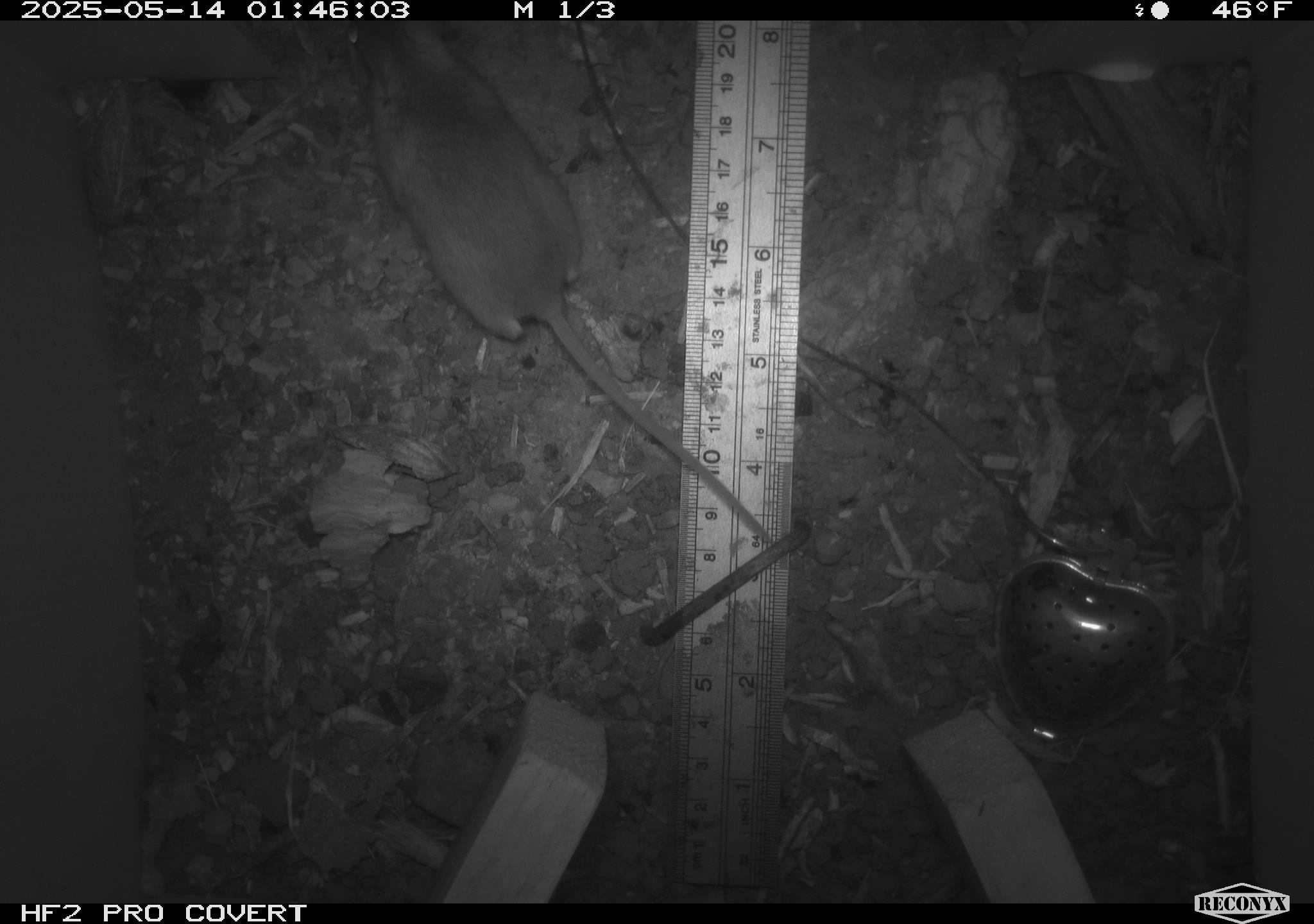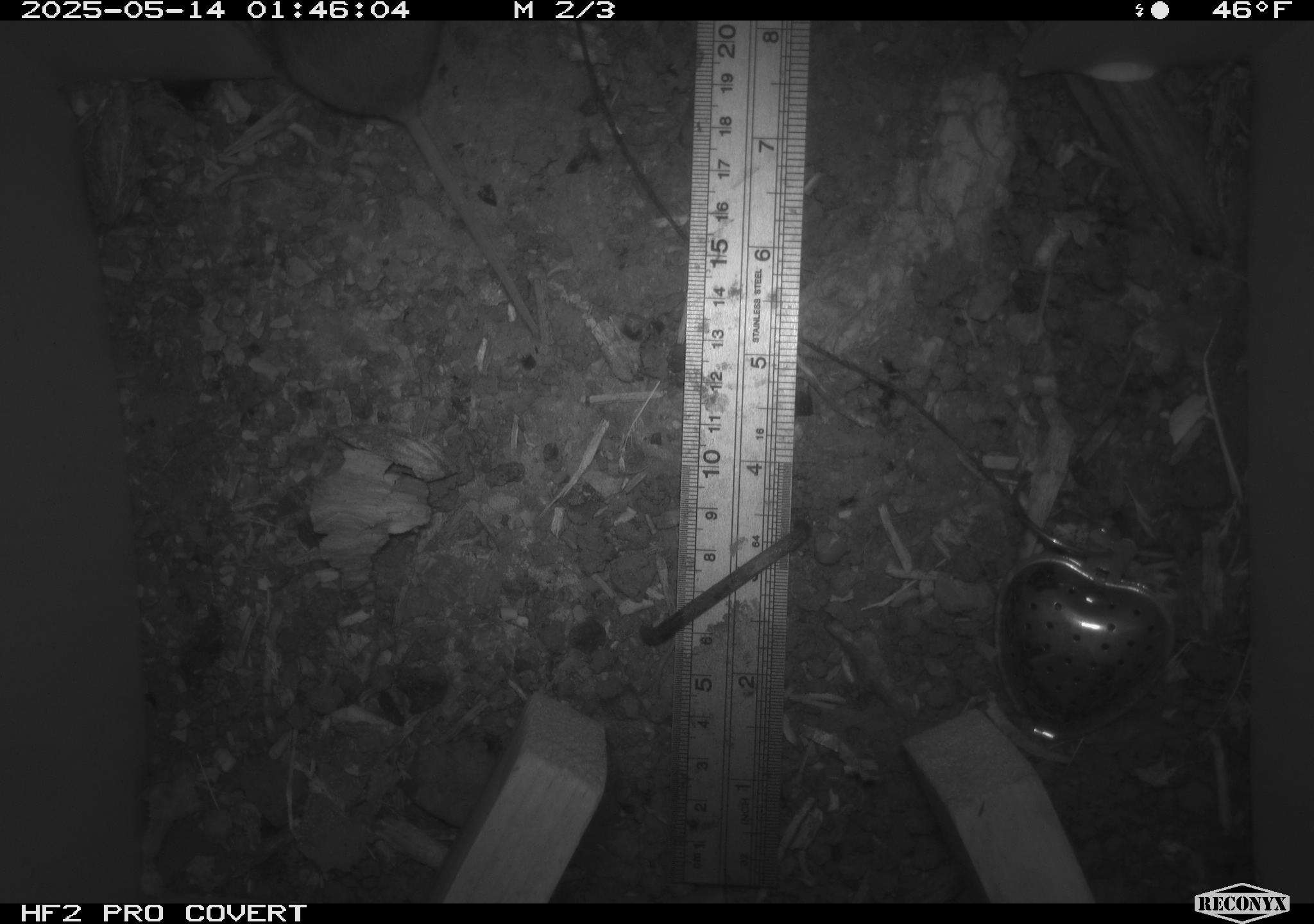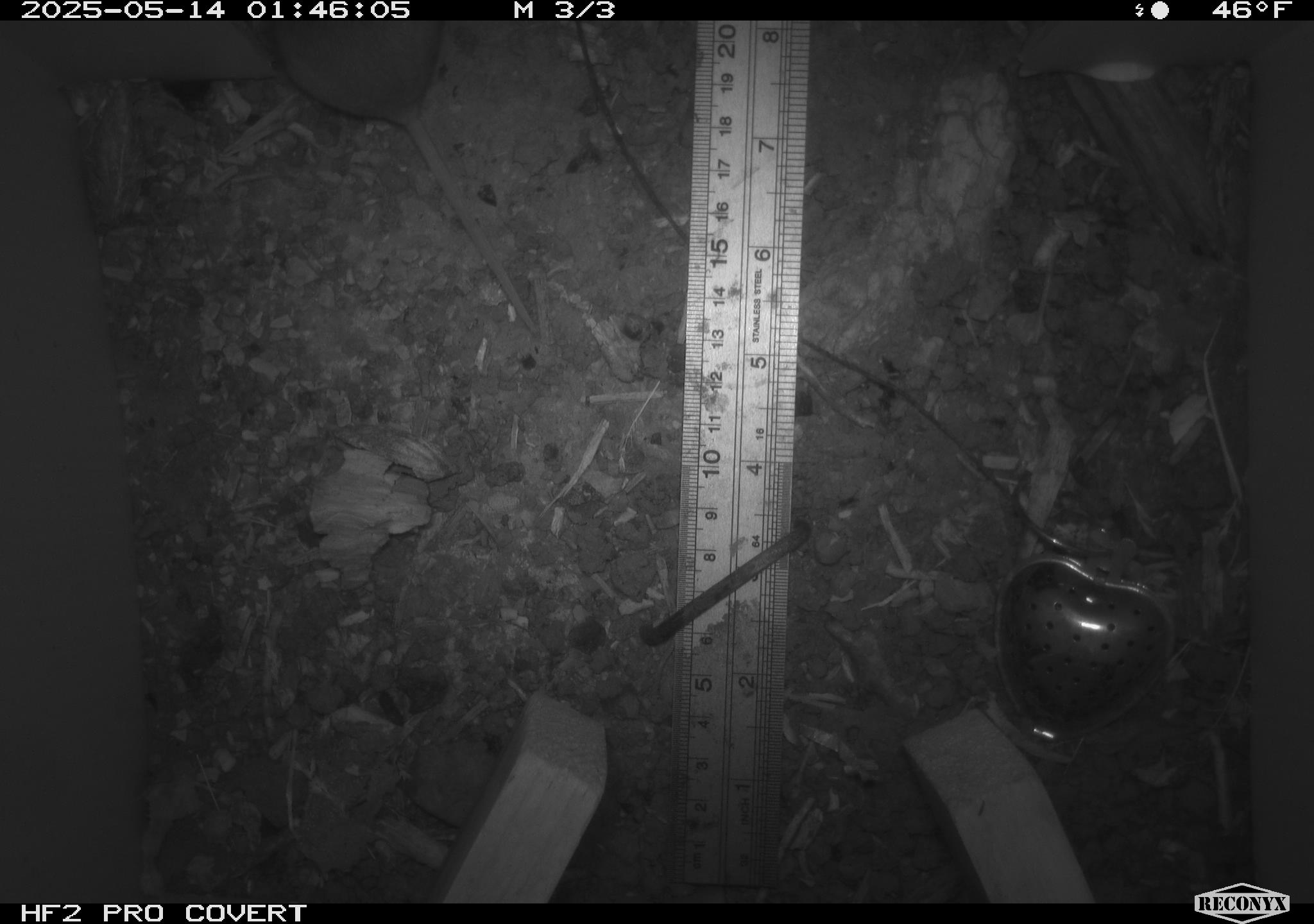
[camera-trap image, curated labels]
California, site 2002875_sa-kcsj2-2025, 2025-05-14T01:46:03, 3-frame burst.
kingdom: Animalia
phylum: Chordata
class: Mammalia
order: Rodentia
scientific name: Rodentia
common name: rodent